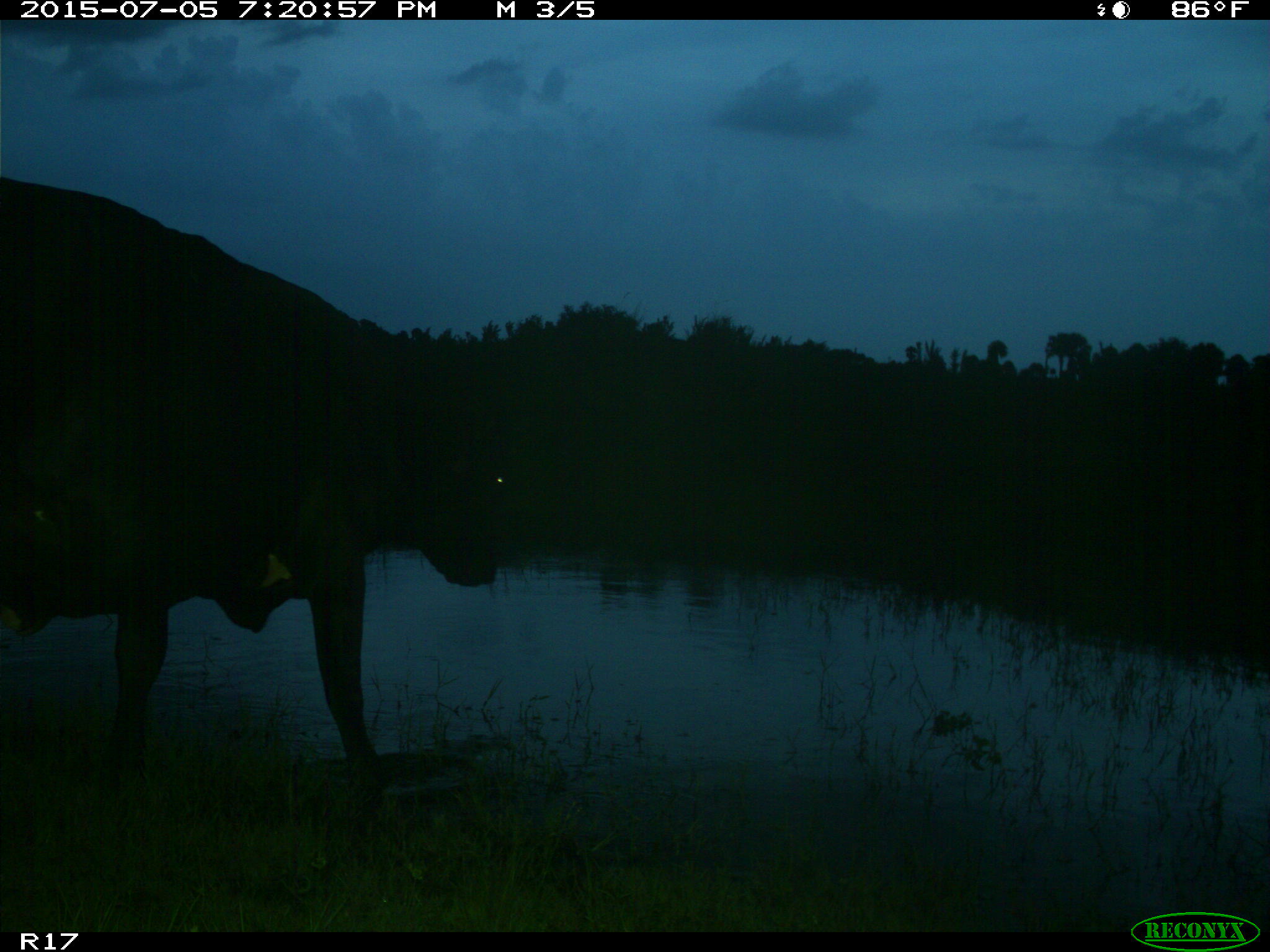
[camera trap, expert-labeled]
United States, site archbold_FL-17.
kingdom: Animalia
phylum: Chordata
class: Mammalia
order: Artiodactyla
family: Bovidae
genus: Bos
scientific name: Bos taurus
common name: domestic cow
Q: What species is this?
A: Bos taurus (domestic cow).